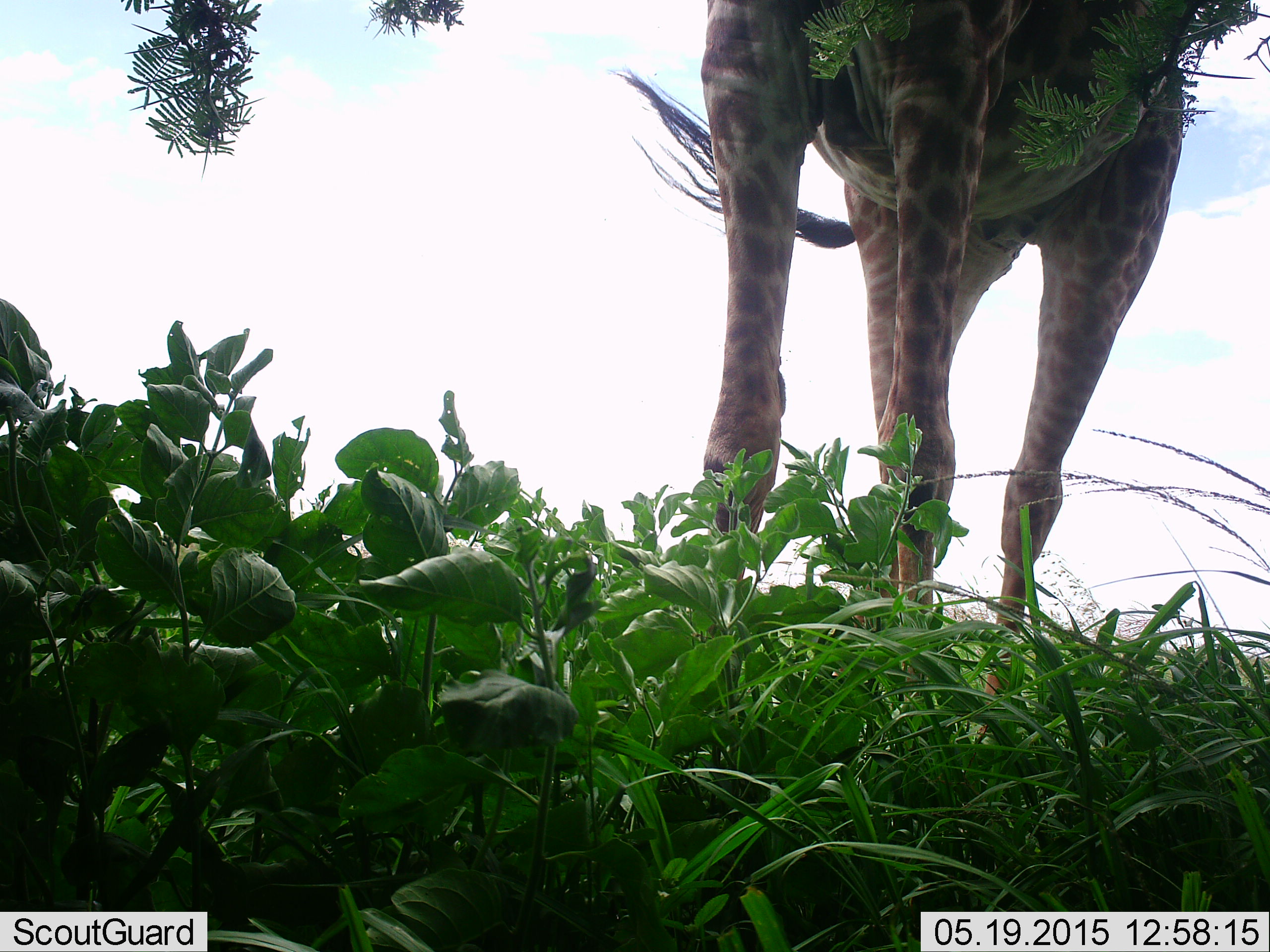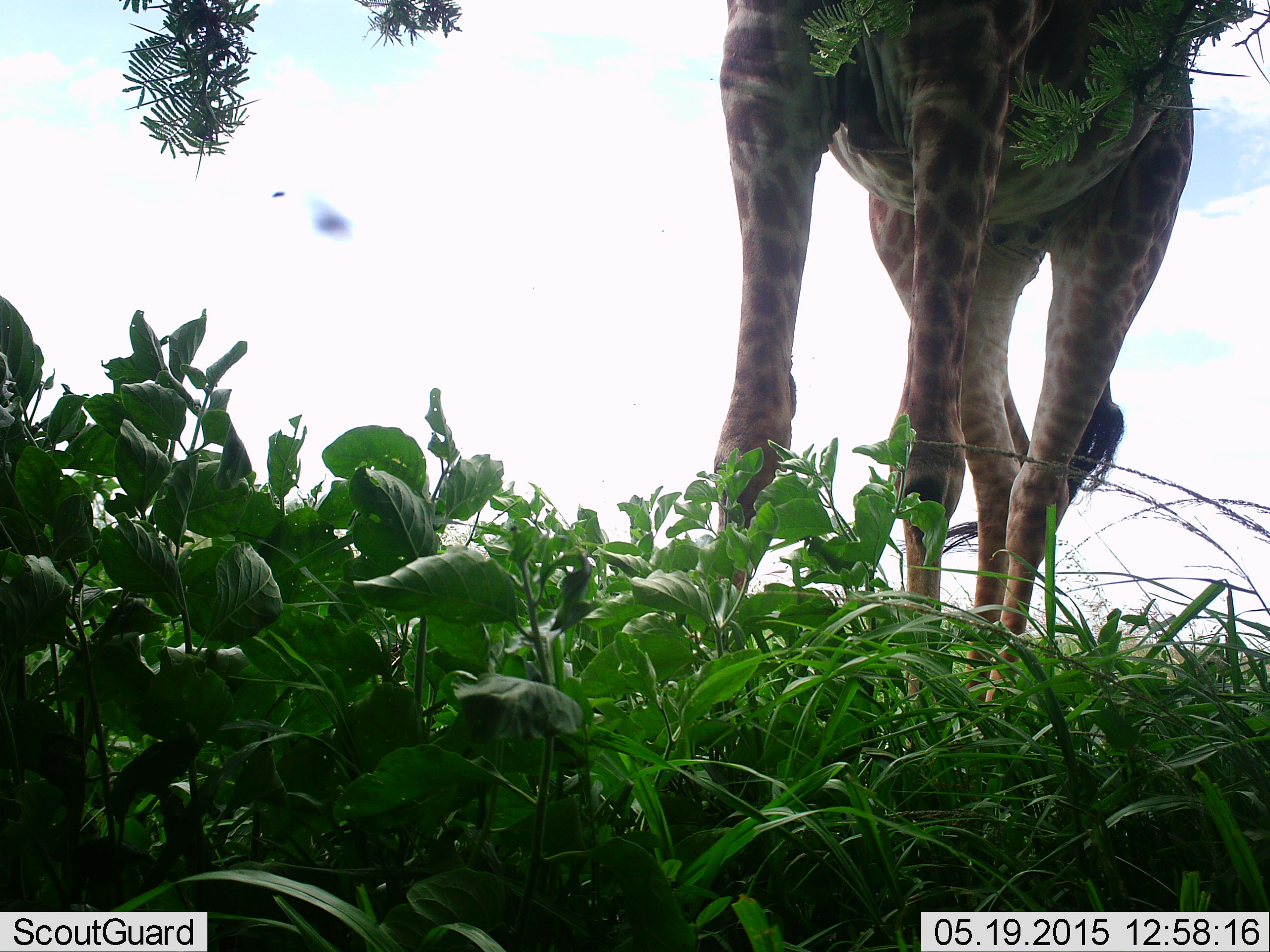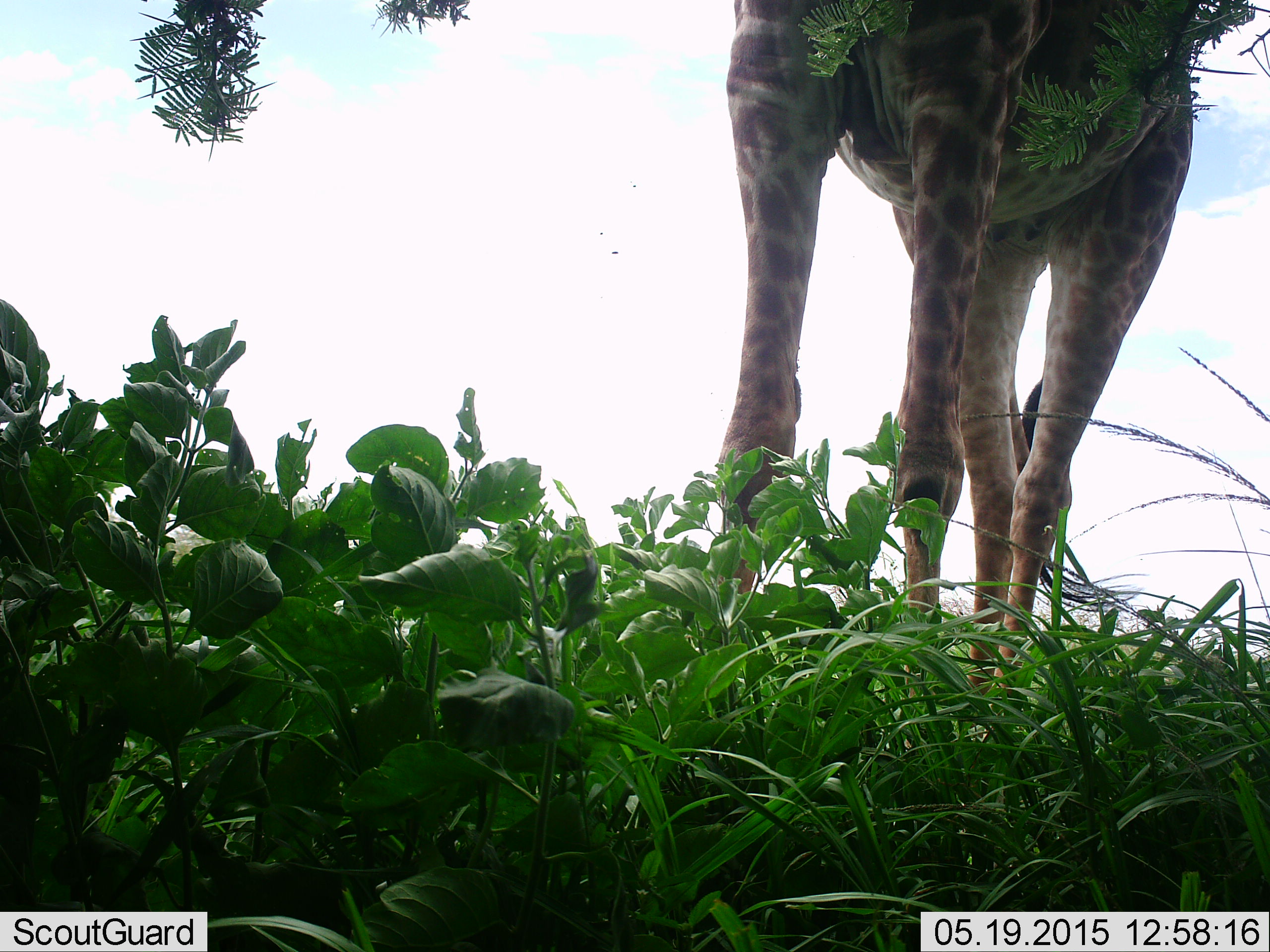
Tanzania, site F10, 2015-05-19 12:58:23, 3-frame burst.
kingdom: Animalia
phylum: Chordata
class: Mammalia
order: Artiodactyla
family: Giraffidae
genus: Giraffa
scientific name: Giraffa camelopardalis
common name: giraffe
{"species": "giraffe (Giraffa camelopardalis)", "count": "1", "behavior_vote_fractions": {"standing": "91%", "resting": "0%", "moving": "0%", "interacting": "9%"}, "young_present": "0%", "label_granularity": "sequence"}